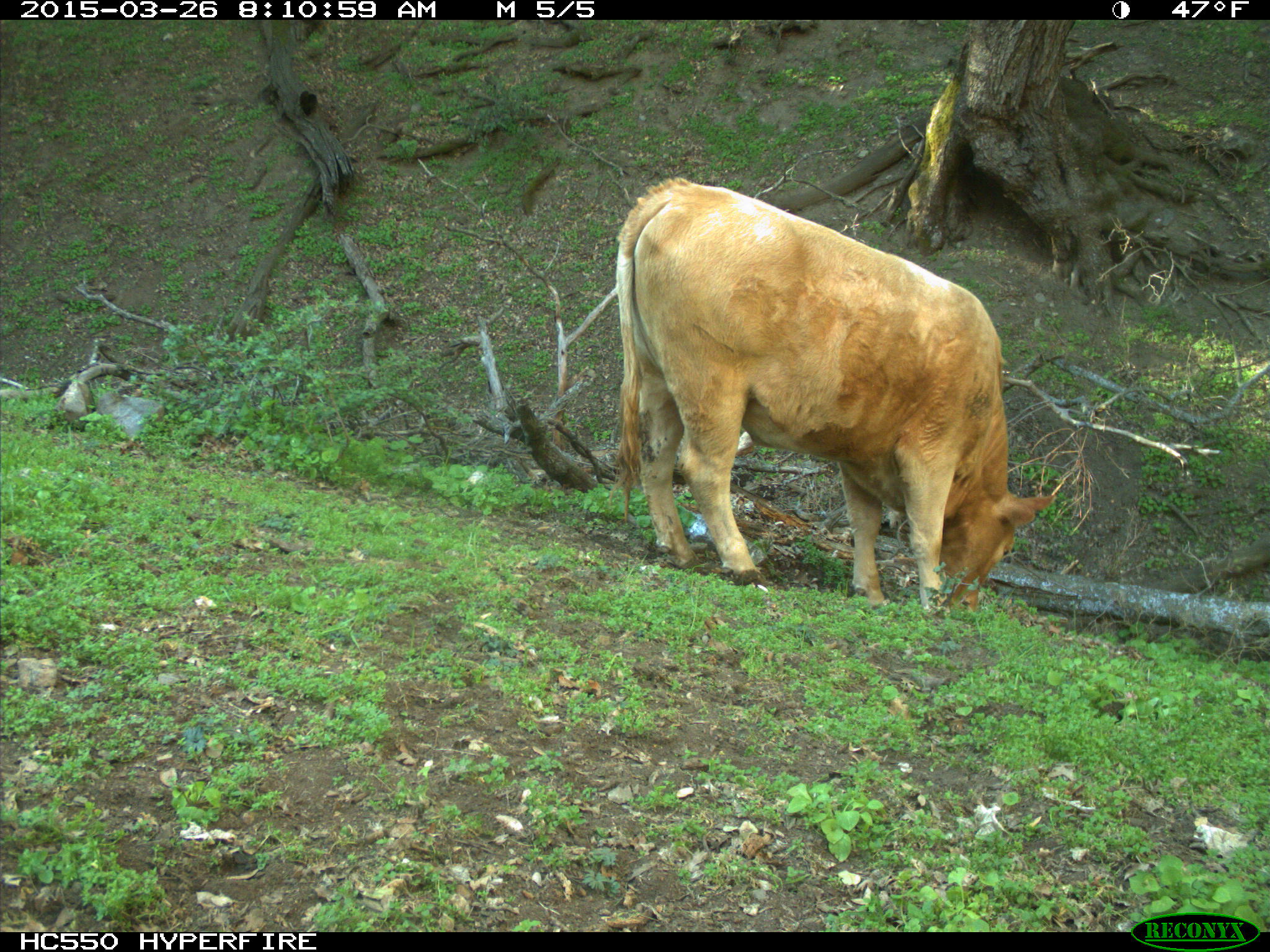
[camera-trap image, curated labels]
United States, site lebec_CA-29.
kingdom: Animalia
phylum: Chordata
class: Mammalia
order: Artiodactyla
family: Bovidae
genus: Bos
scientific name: Bos taurus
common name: domestic cow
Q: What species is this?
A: Bos taurus (domestic cow).